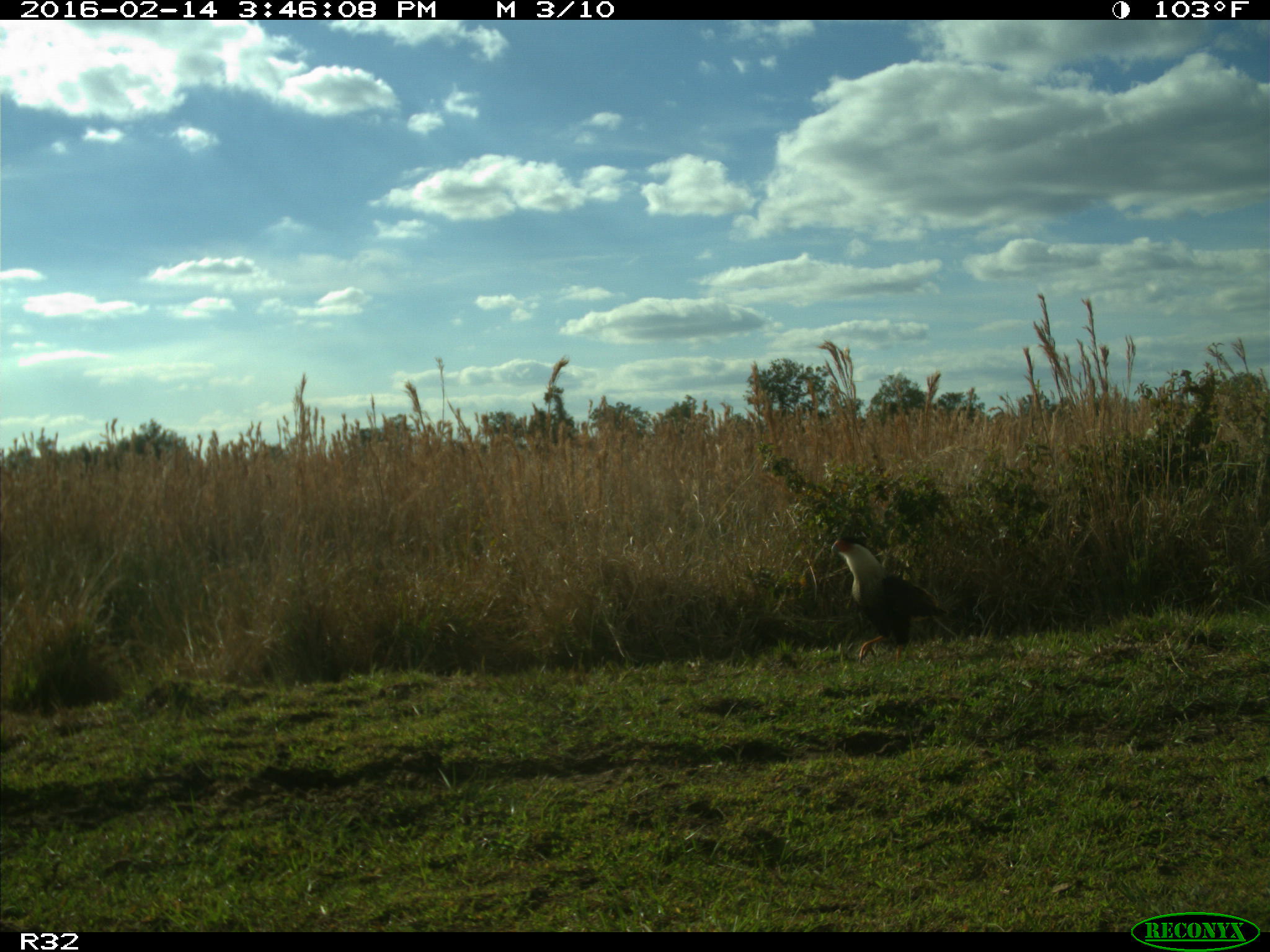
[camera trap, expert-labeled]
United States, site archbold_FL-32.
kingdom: Animalia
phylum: Chordata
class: Aves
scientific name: Aves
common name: birds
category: unidentified bird